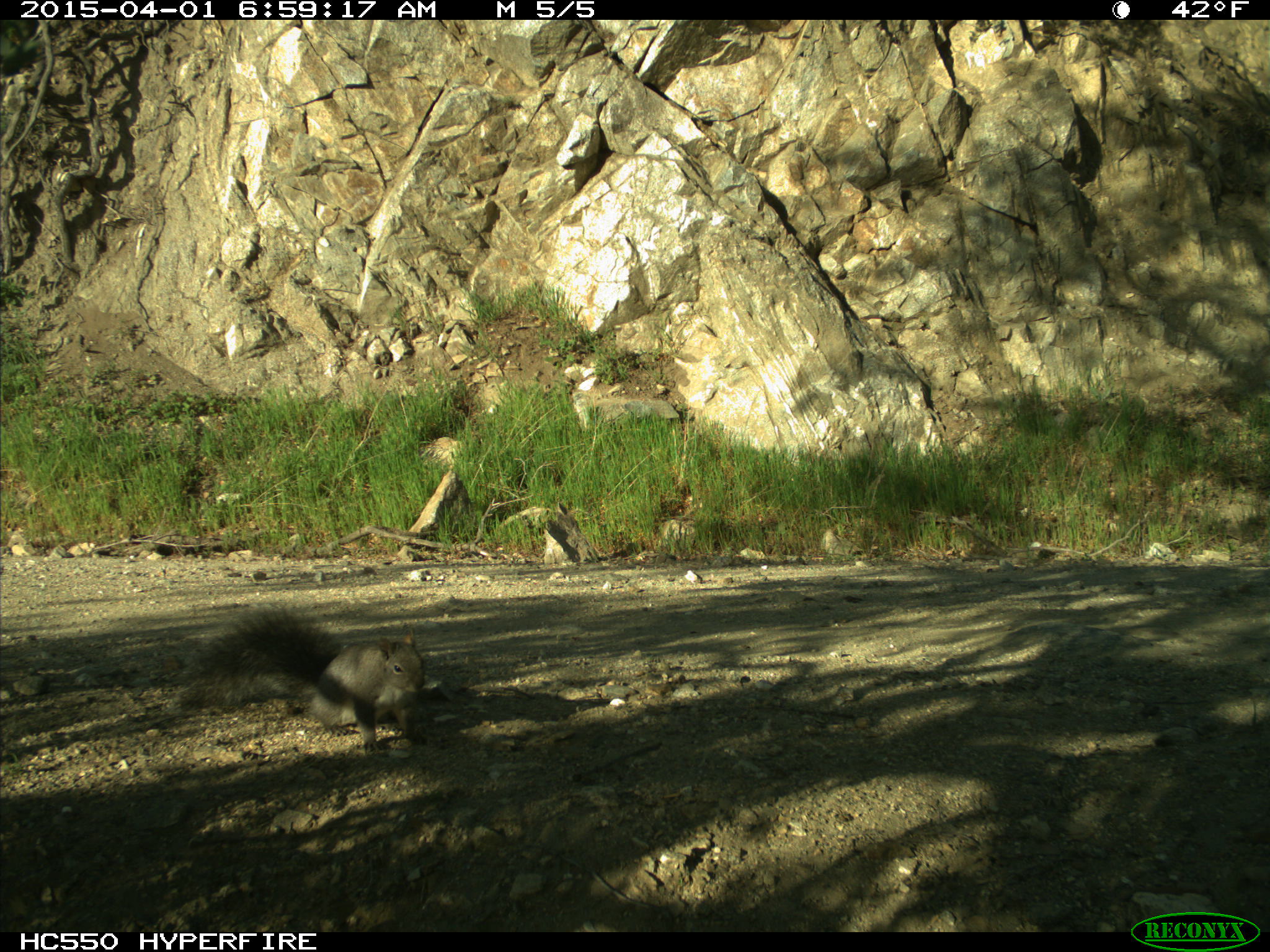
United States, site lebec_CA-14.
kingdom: Animalia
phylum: Chordata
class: Mammalia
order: Rodentia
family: Sciuridae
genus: Sciurus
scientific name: Sciurus carolinensis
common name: eastern gray squirrel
Sciurus carolinensis (eastern gray squirrel).